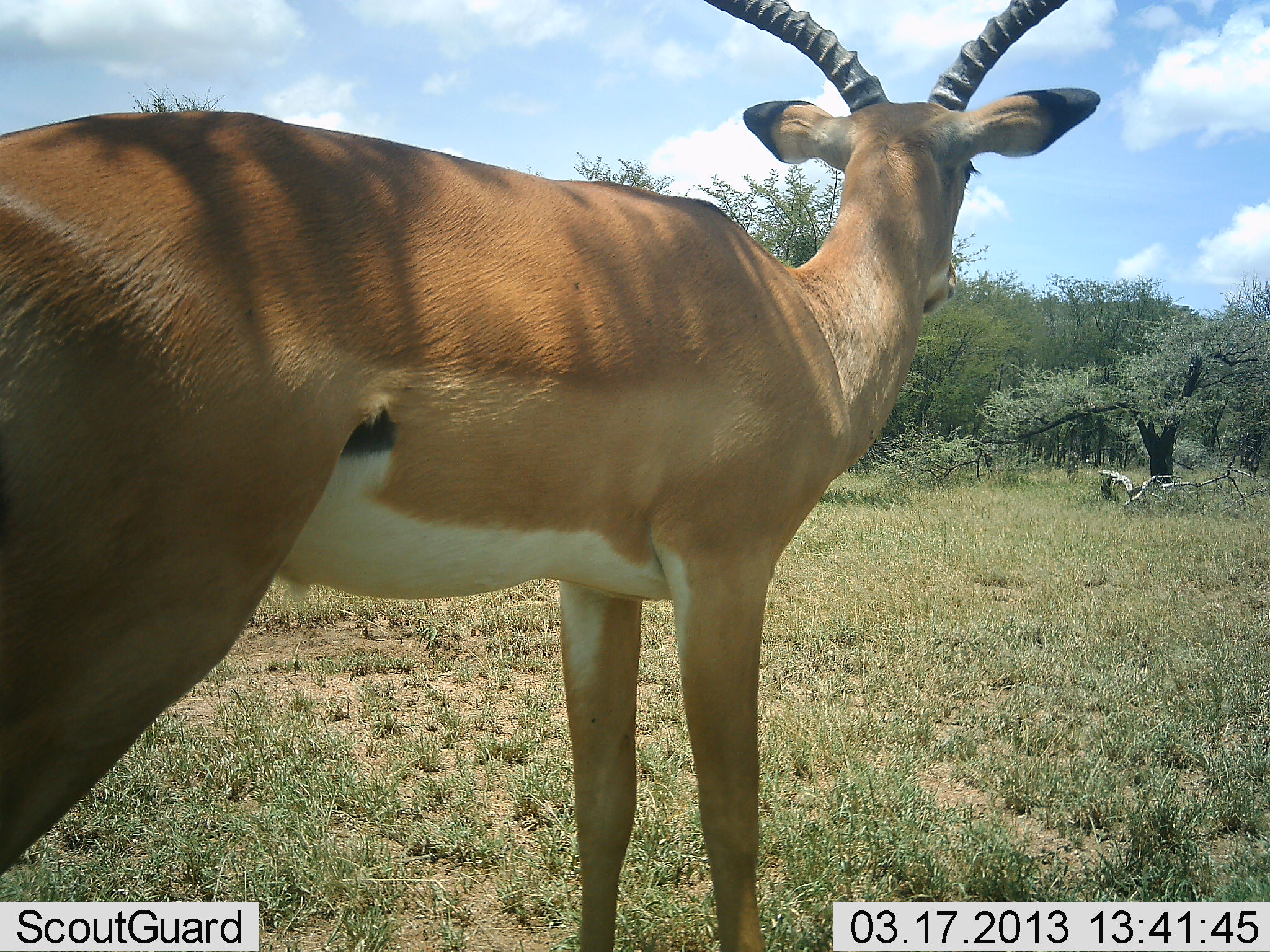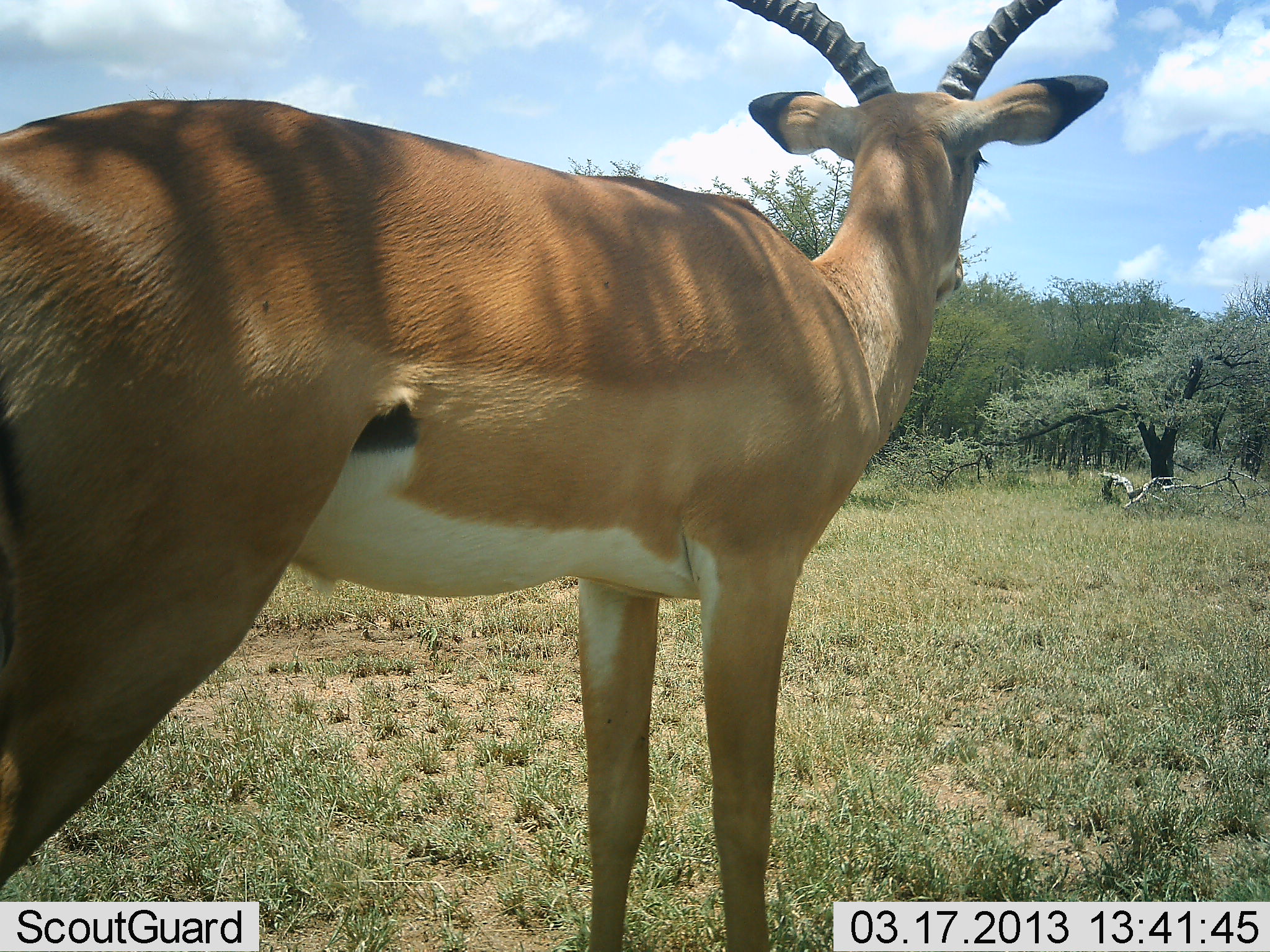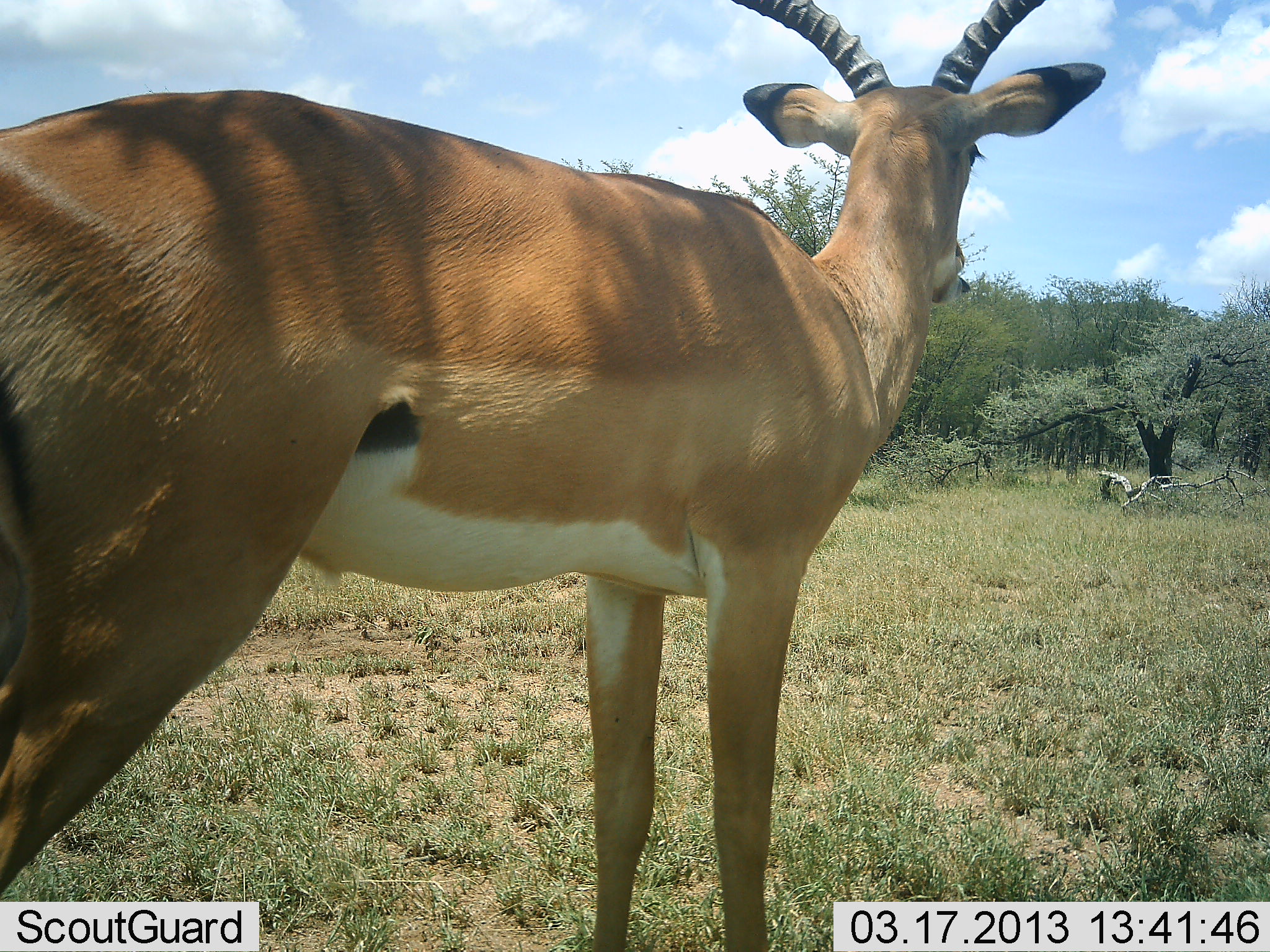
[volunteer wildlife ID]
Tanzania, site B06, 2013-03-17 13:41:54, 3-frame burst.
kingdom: Animalia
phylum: Chordata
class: Mammalia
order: Artiodactyla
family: Bovidae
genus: Aepyceros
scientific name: Aepyceros melampus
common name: impala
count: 1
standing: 100%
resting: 0%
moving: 0%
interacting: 0%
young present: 0%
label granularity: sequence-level